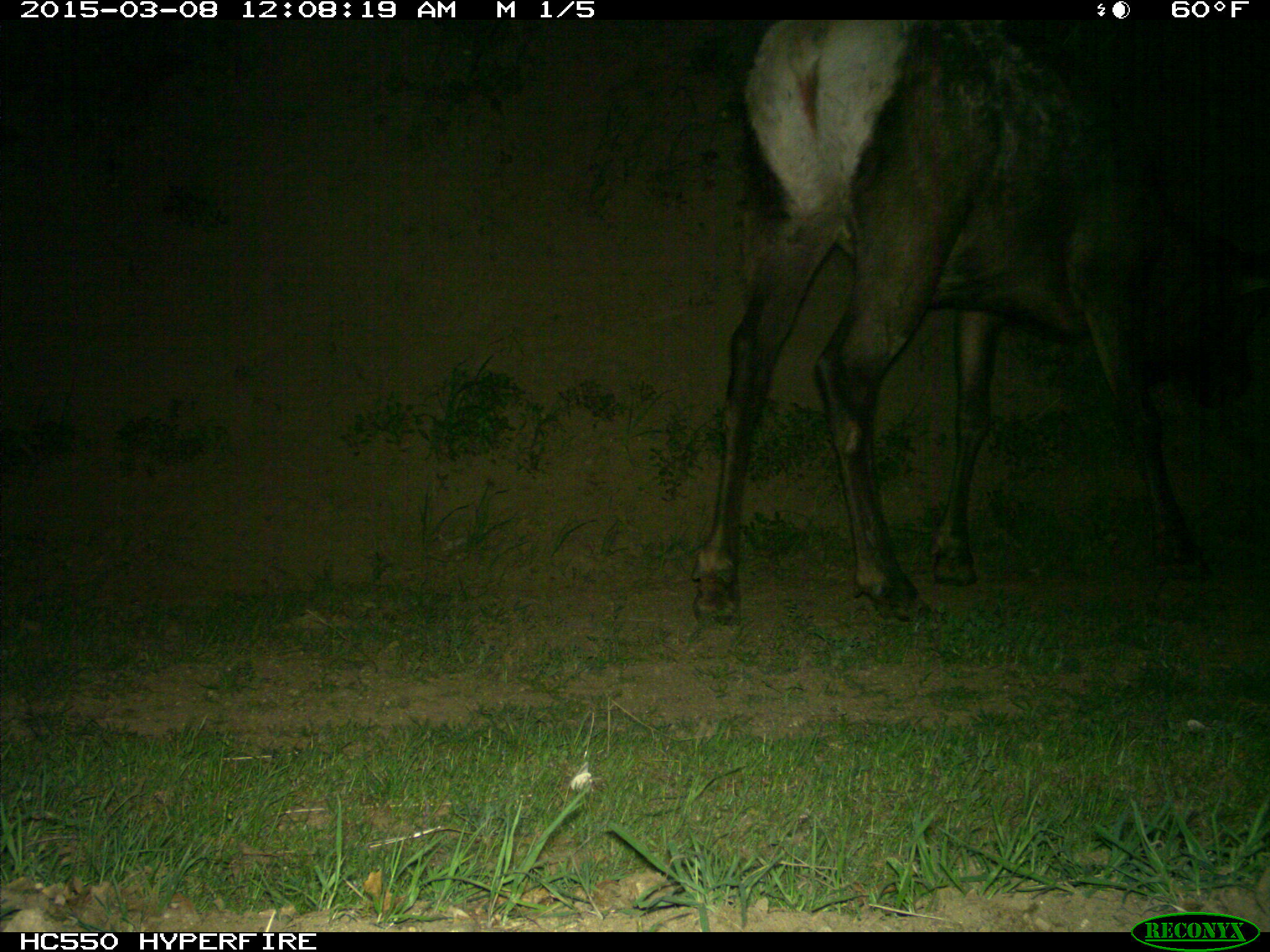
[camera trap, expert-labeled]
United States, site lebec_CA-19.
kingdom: Animalia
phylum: Chordata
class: Mammalia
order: Artiodactyla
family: Cervidae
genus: Cervus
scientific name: Cervus canadensis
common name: elk